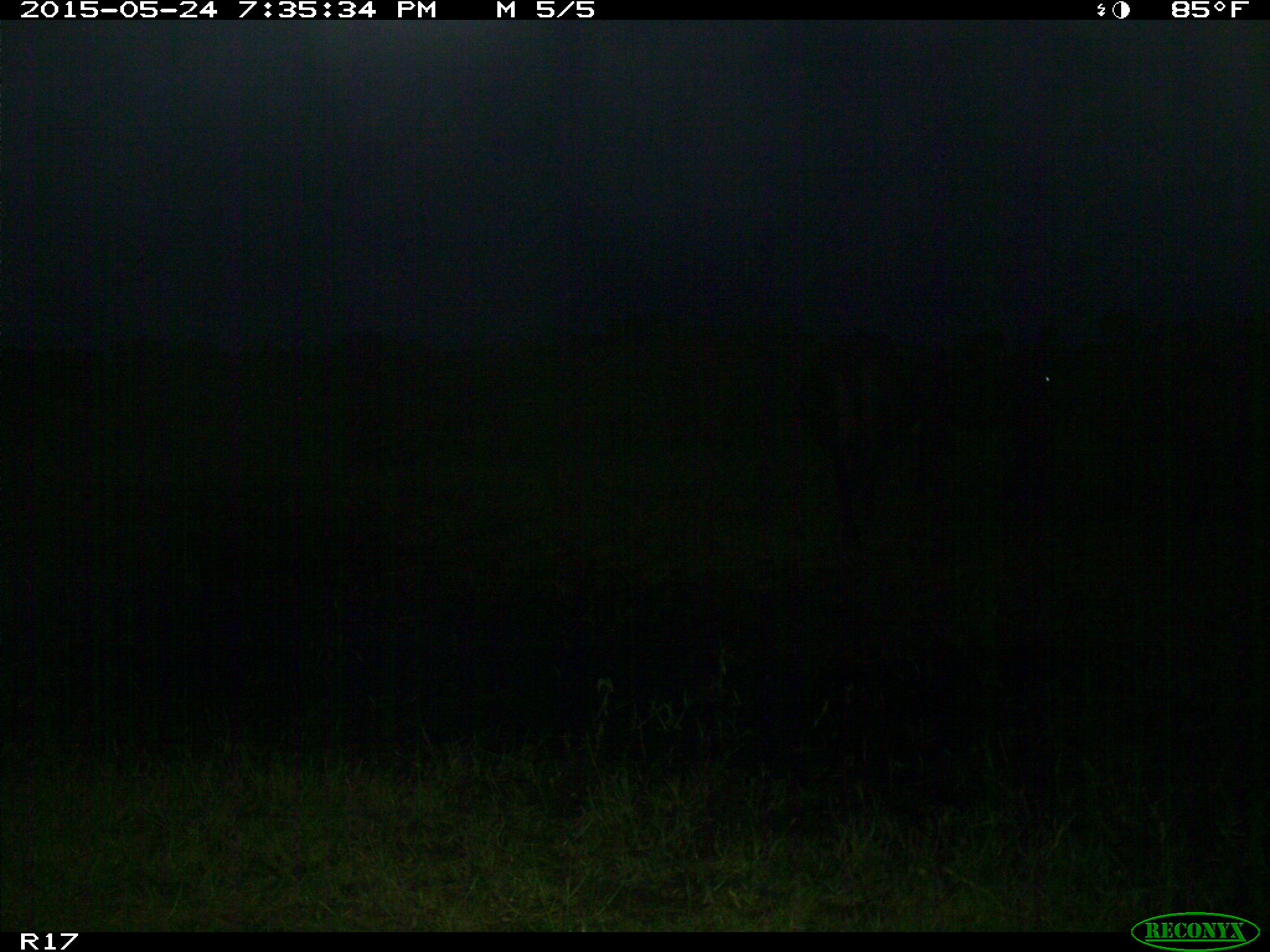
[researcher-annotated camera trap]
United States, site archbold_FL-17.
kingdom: Animalia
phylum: Chordata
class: Mammalia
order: Artiodactyla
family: Bovidae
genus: Bos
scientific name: Bos taurus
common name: domestic cow